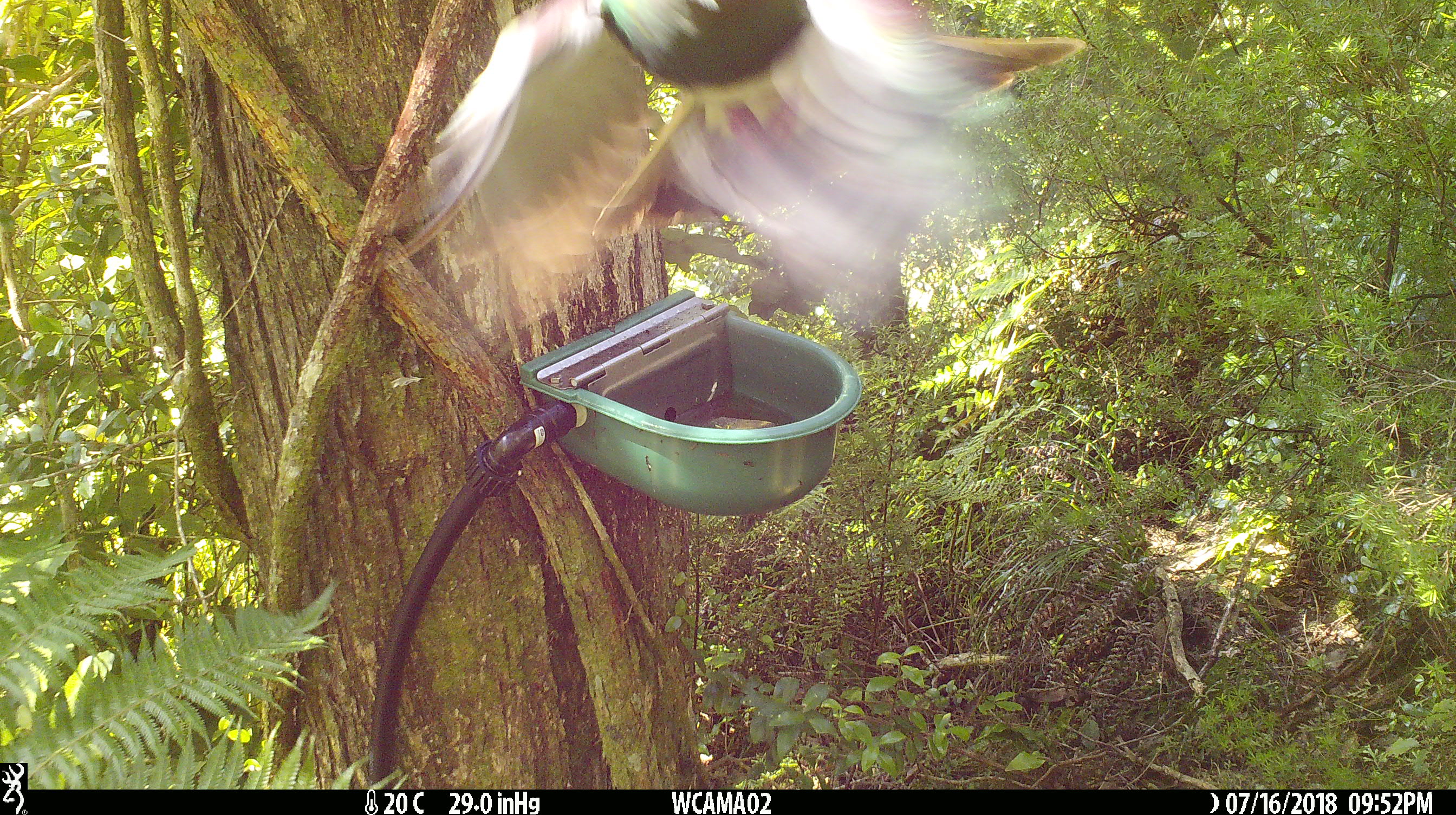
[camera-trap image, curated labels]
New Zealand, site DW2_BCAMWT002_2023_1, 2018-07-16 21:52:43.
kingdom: Animalia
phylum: Chordata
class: Aves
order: Columbiformes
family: Columbidae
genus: Hemiphaga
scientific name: Hemiphaga novaeseelandiae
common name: new zealand pigeon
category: kereru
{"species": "kereru (new zealand pigeon) (Hemiphaga novaeseelandiae)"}